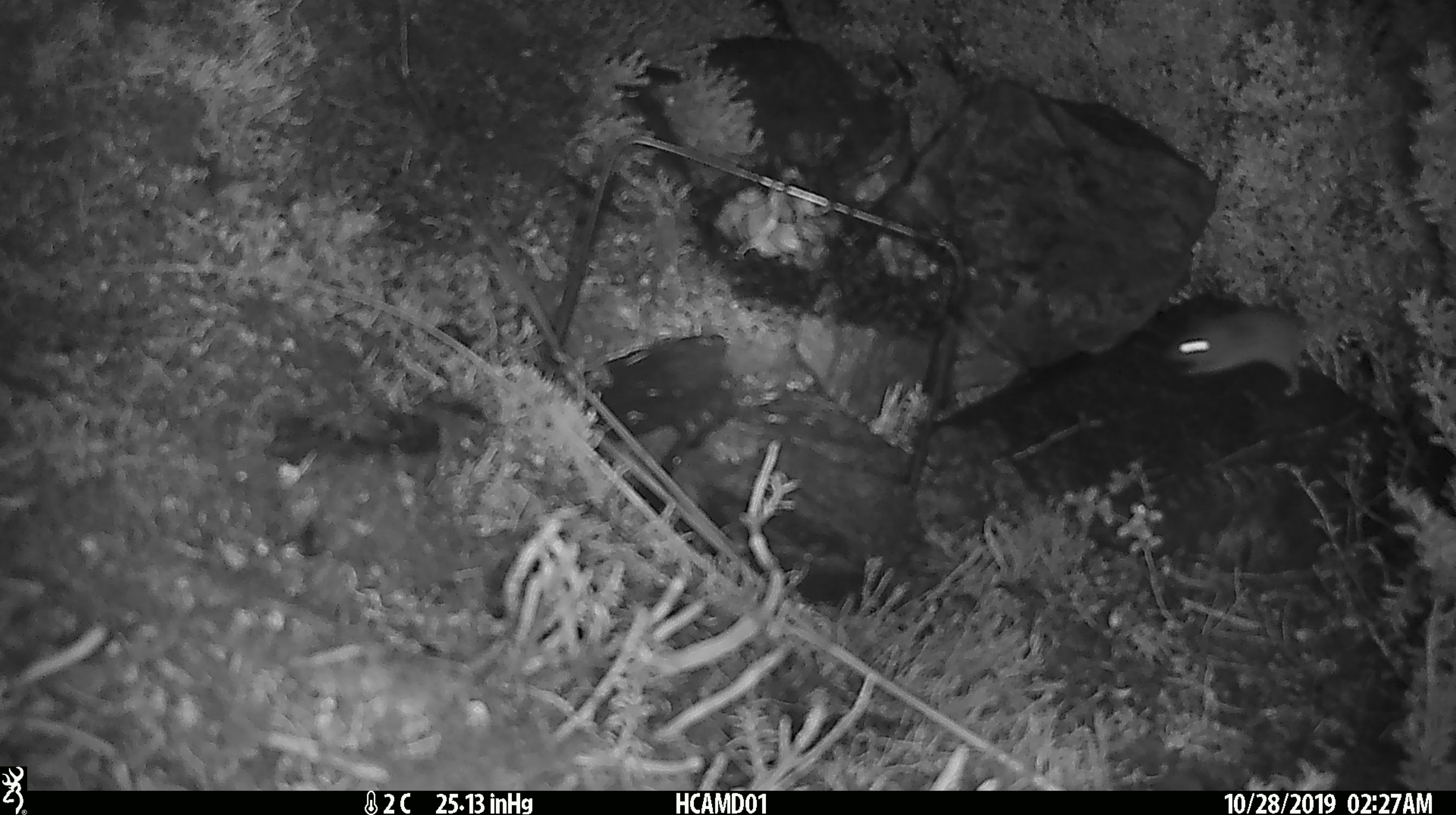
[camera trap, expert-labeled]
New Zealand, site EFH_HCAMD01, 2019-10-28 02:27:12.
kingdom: Animalia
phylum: Chordata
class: Mammalia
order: Rodentia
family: Muridae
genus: Mus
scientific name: Mus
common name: mouse